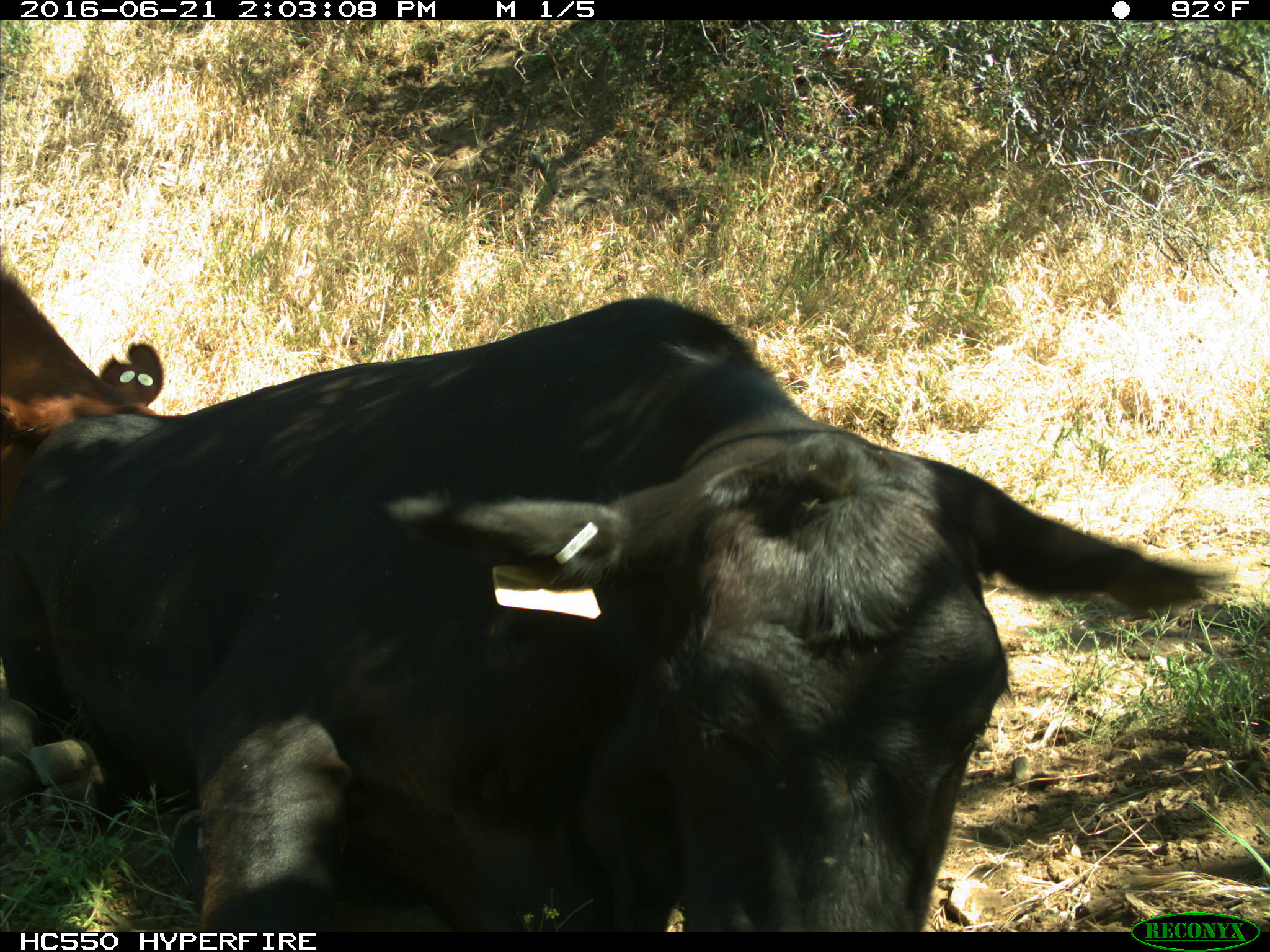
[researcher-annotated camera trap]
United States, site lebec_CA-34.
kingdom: Animalia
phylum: Chordata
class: Mammalia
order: Artiodactyla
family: Bovidae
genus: Bos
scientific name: Bos taurus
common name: domestic cow